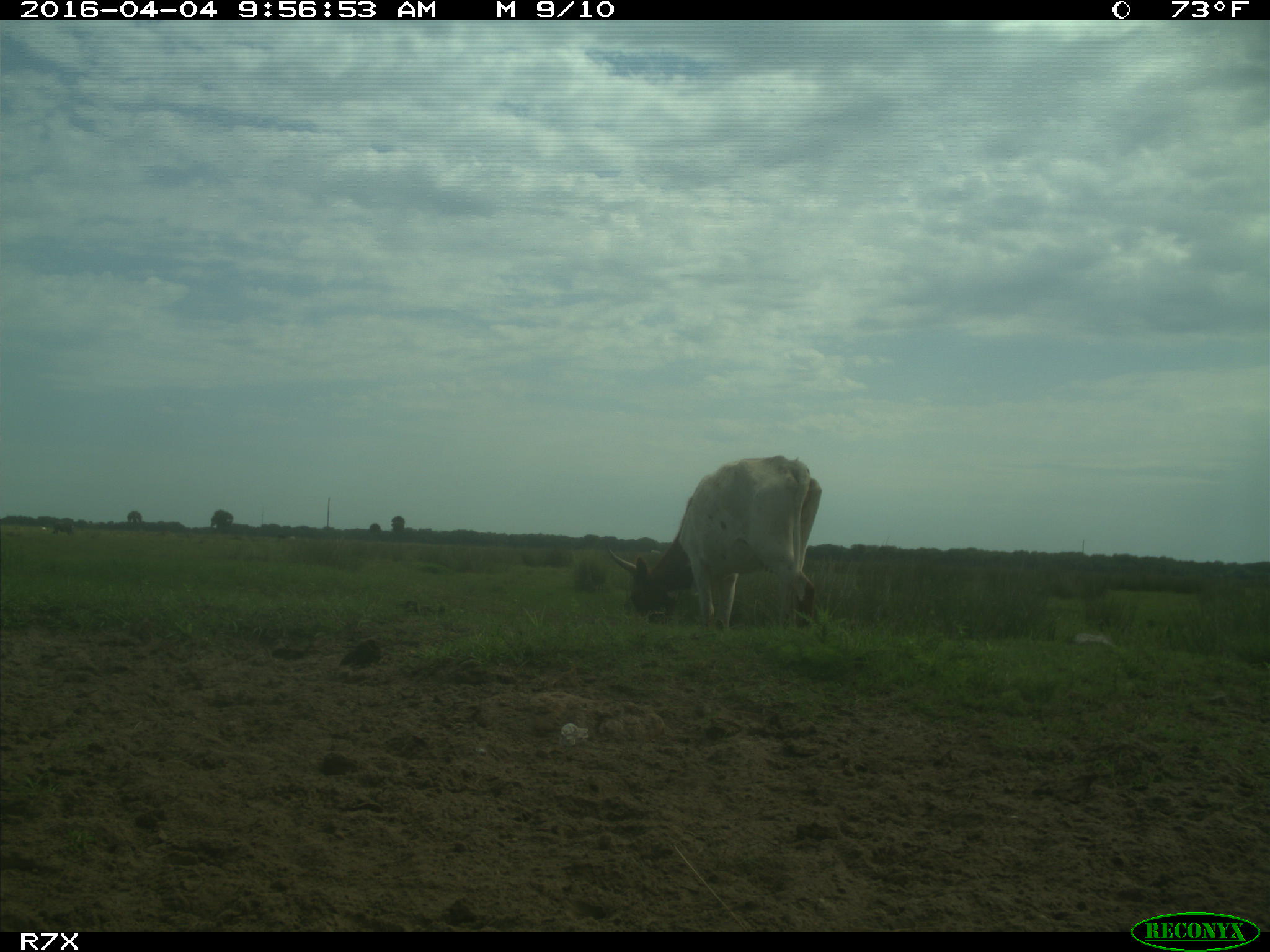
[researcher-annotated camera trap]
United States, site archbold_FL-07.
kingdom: Animalia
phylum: Chordata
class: Mammalia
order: Artiodactyla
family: Bovidae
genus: Bos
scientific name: Bos taurus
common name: domestic cow